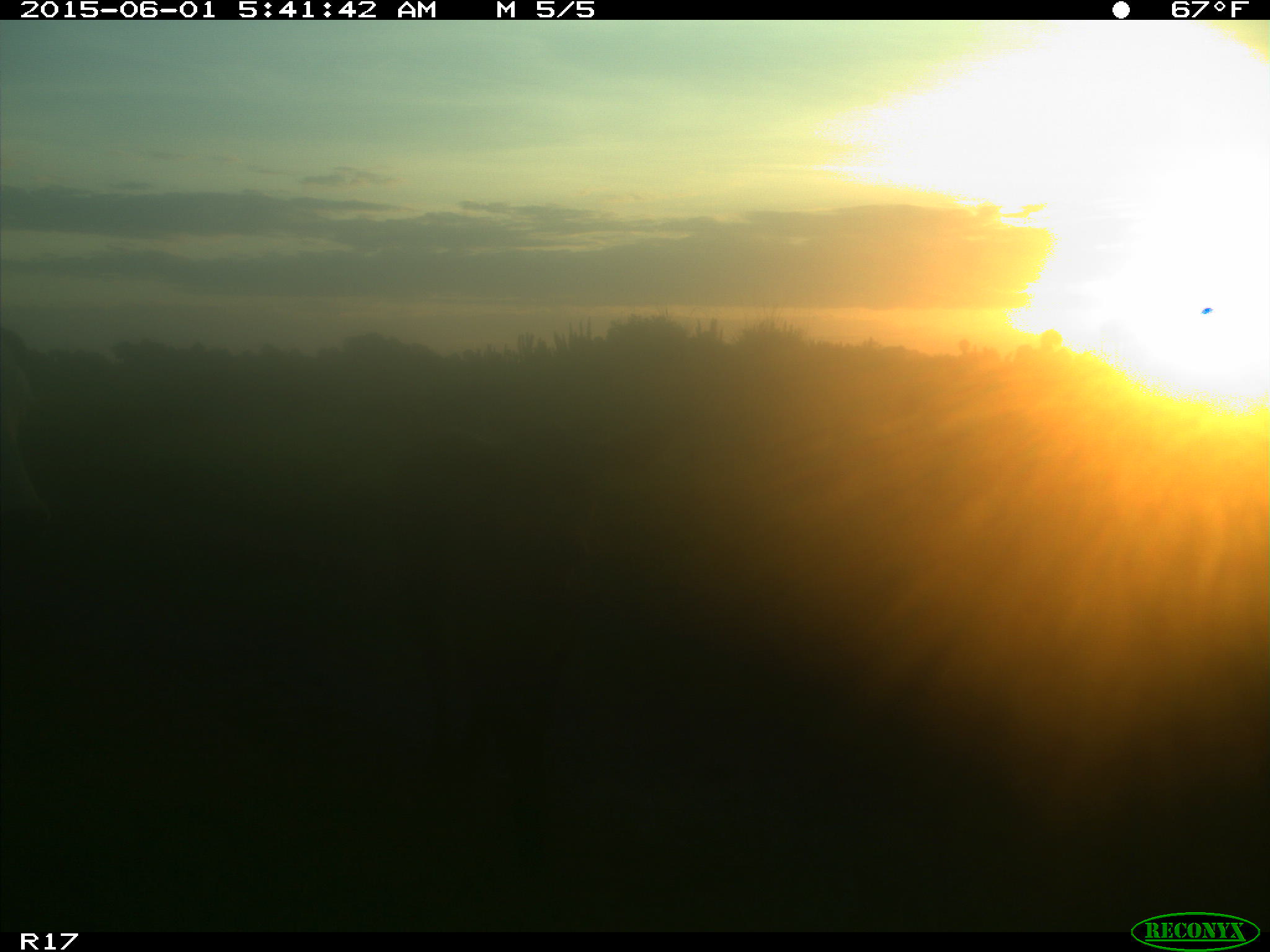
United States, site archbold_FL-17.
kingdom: Animalia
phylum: Chordata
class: Mammalia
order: Artiodactyla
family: Bovidae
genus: Bos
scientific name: Bos taurus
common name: domestic cow